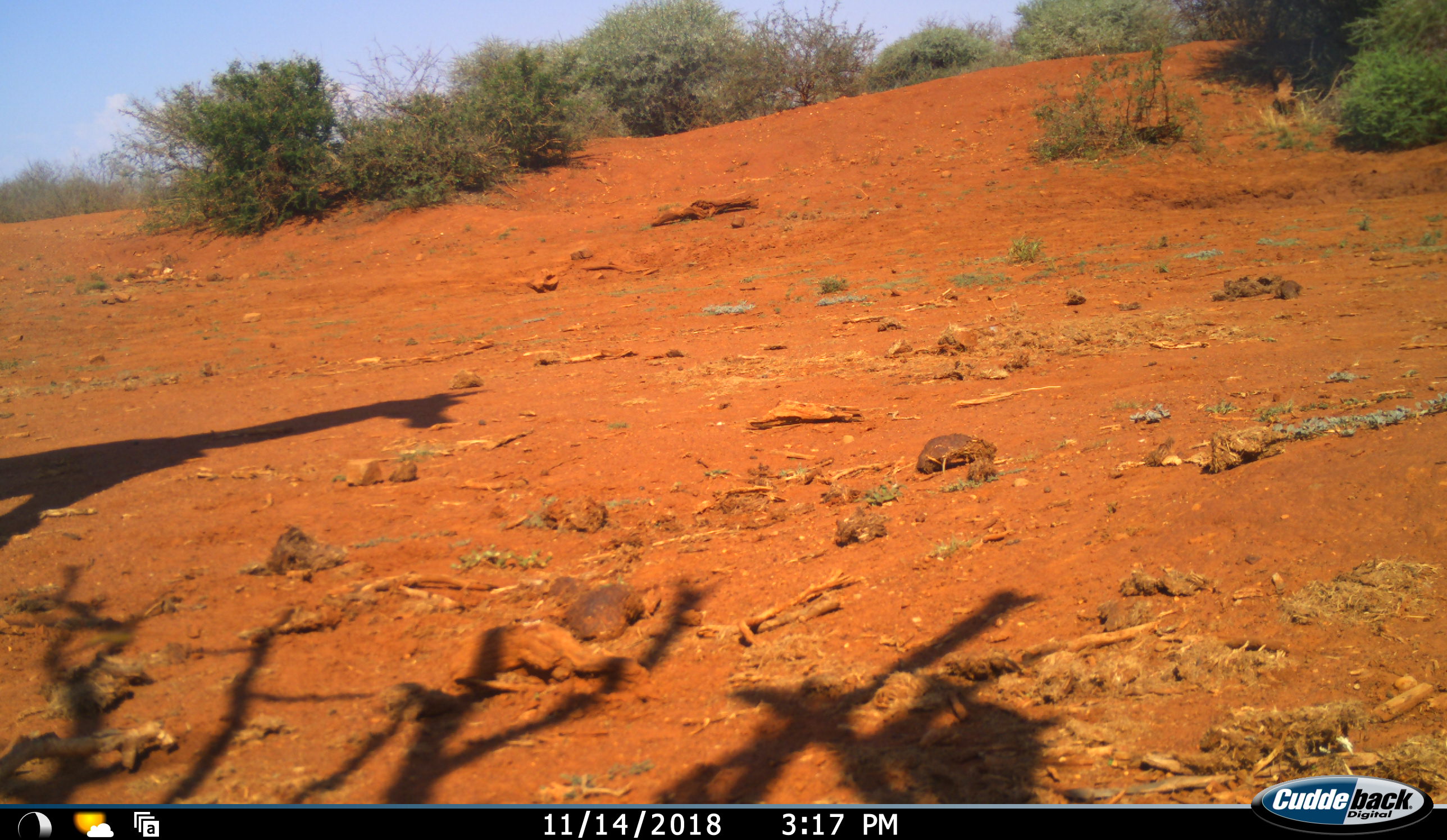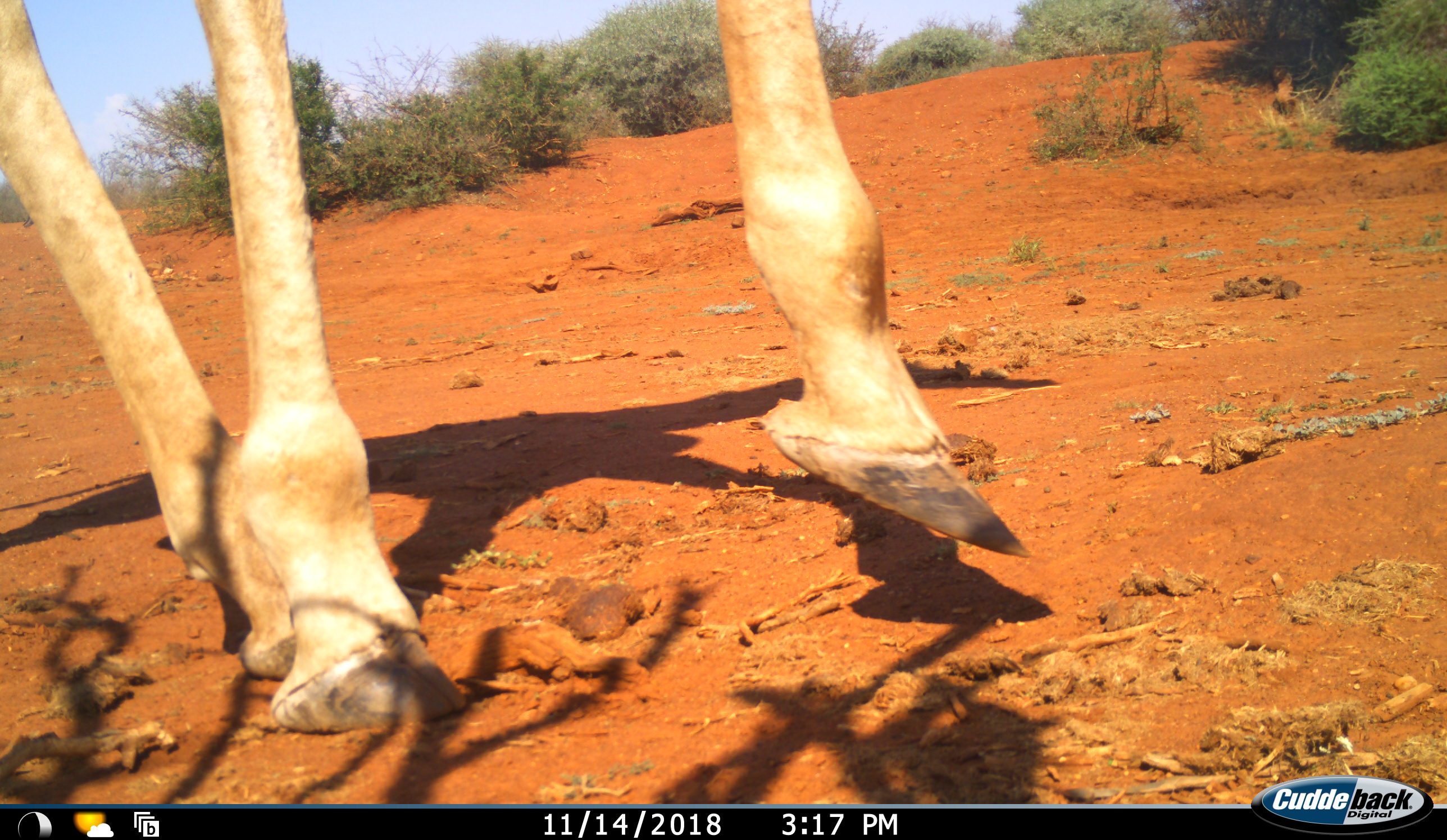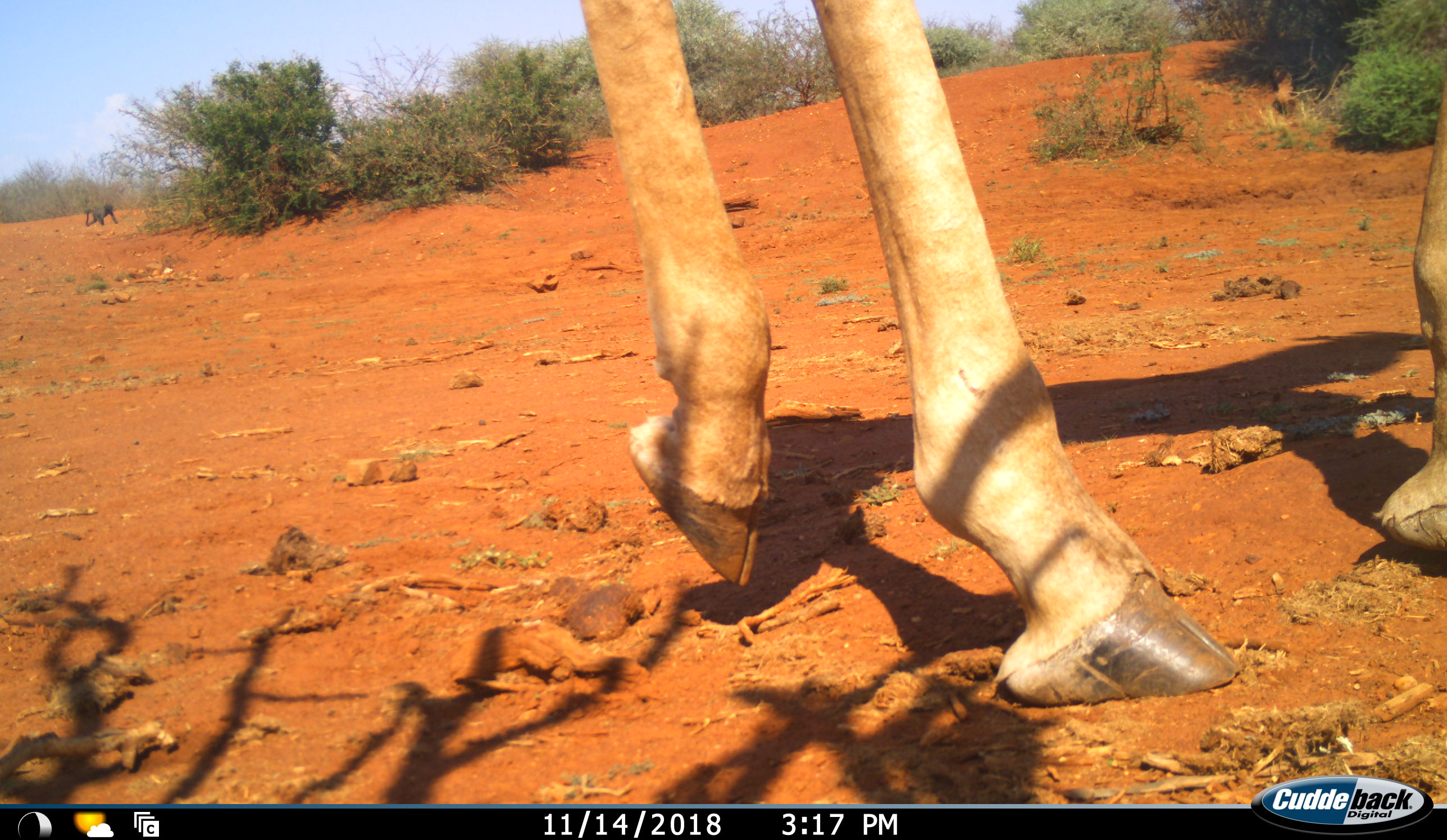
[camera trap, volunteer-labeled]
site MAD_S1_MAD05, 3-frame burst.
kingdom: Animalia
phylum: Chordata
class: Mammalia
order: Artiodactyla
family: Giraffidae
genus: Giraffa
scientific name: Giraffa camelopardalis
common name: giraffe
Giraffe (Giraffa camelopardalis), count 1. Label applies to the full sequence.